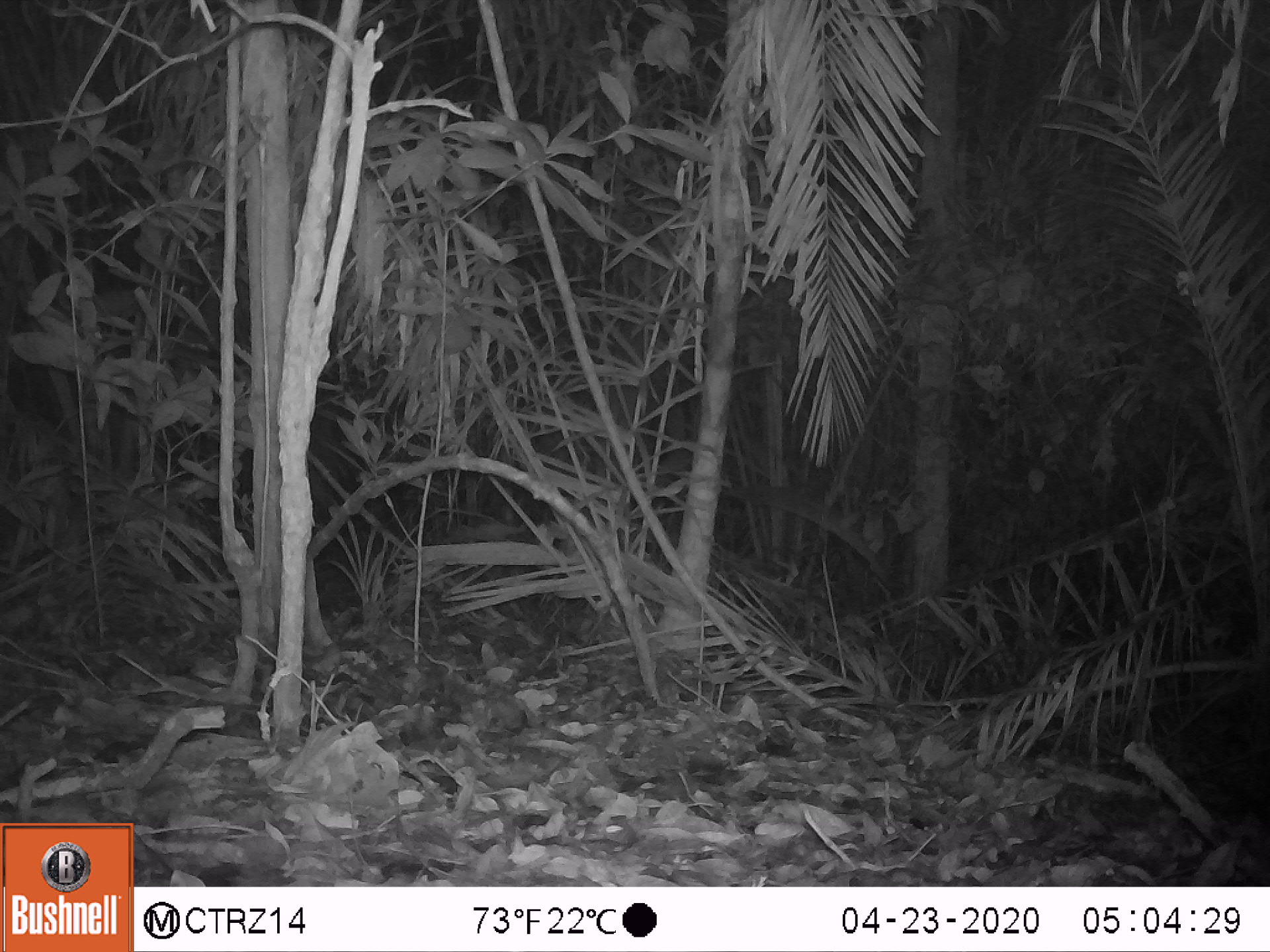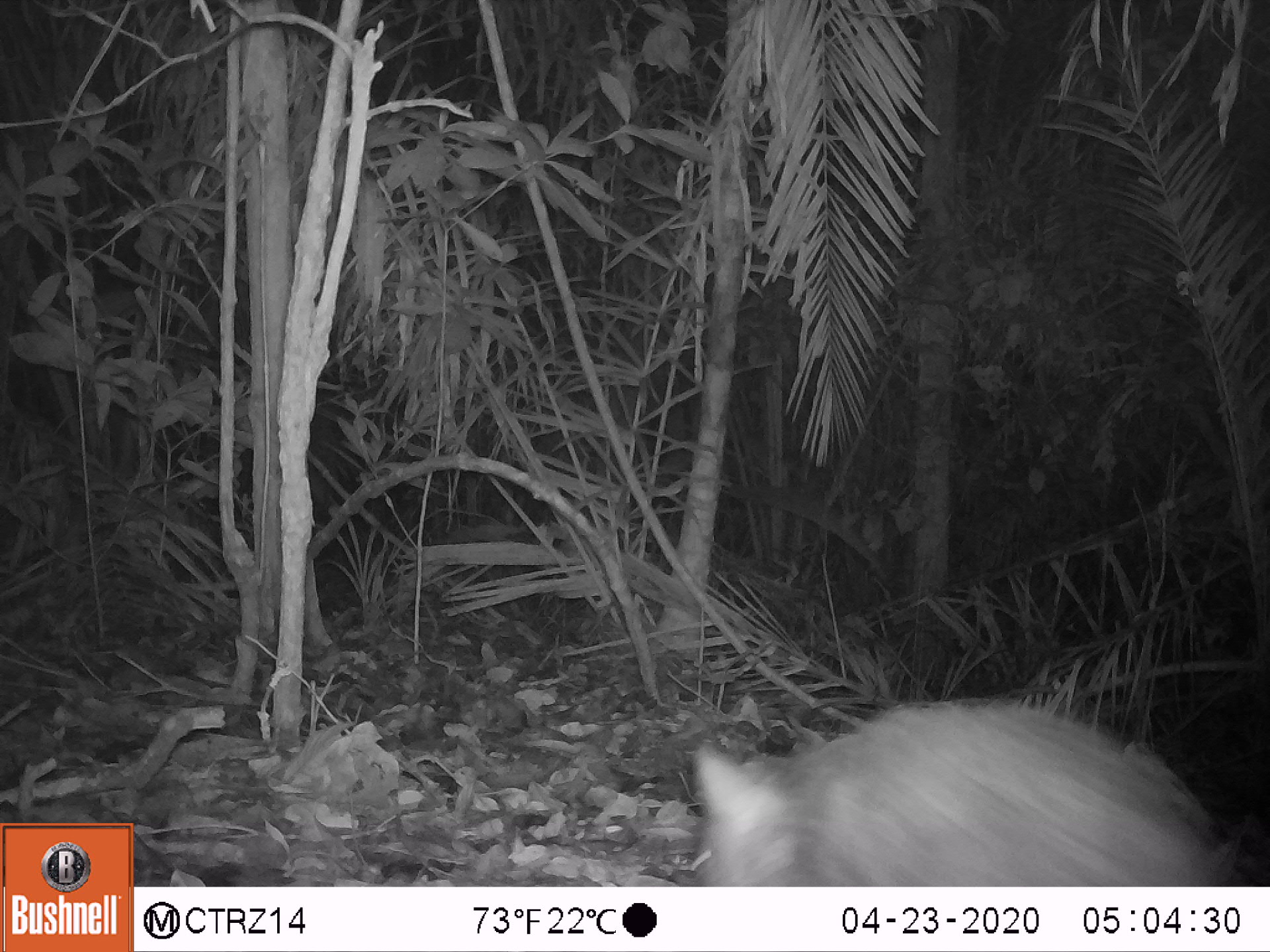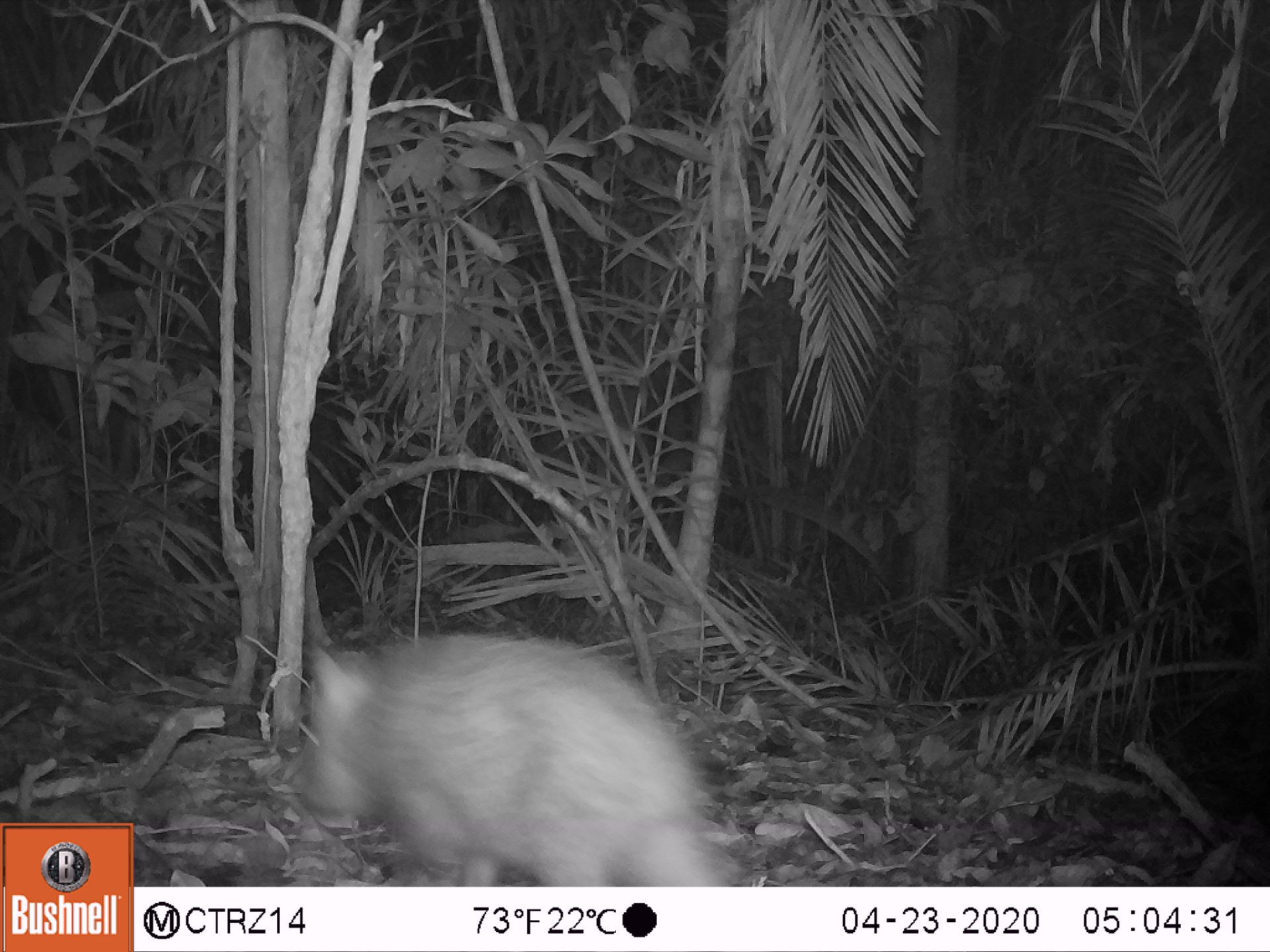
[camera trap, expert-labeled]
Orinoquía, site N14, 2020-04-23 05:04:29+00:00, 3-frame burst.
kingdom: Animalia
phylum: Chordata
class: Mammalia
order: Artiodactyla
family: Tayassuidae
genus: Pecari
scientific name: Pecari tajacu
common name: collared peccary